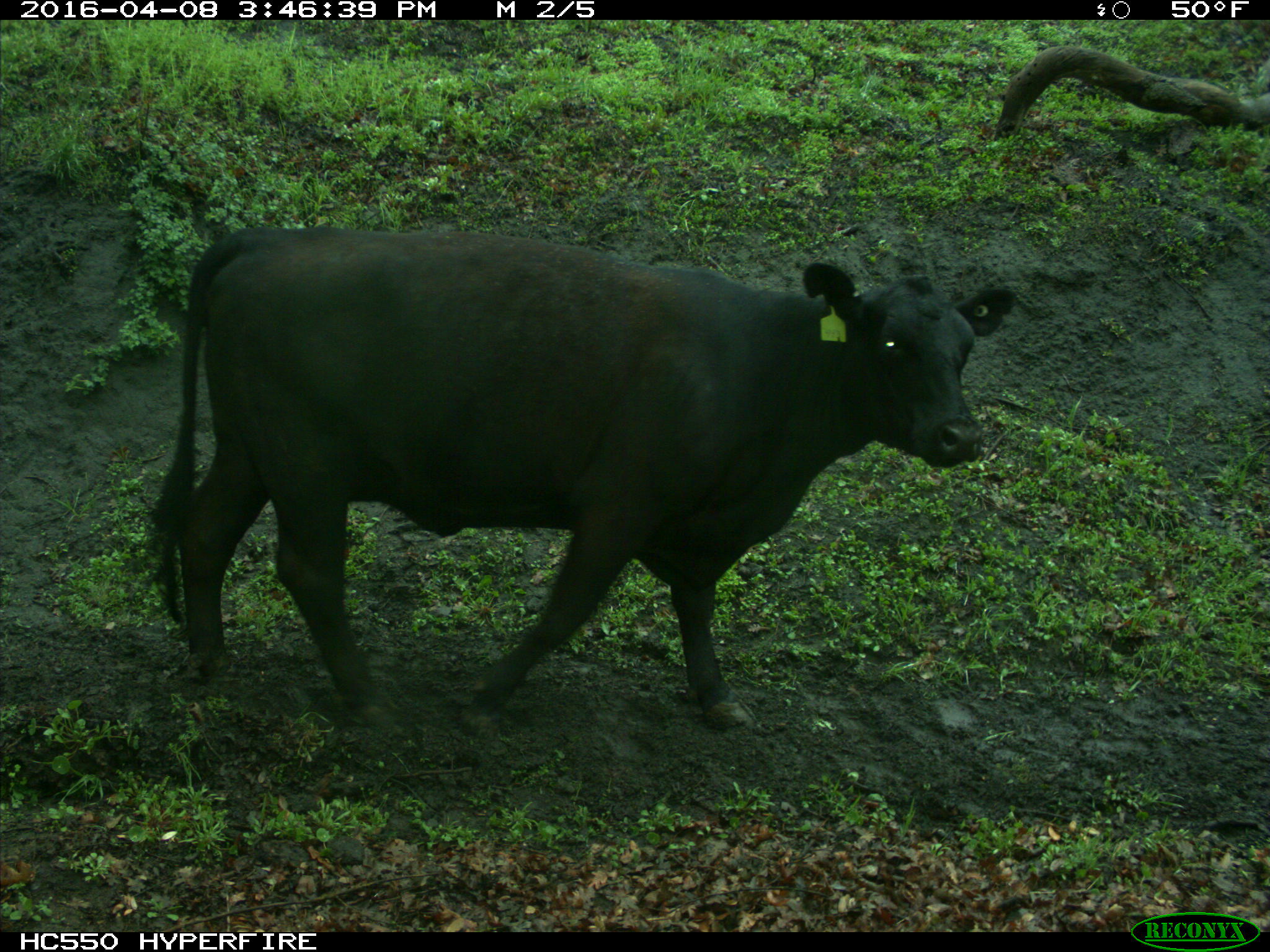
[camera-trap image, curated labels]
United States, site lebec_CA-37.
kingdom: Animalia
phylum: Chordata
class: Mammalia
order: Artiodactyla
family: Bovidae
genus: Bos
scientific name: Bos taurus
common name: domestic cow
Bos taurus (domestic cow).